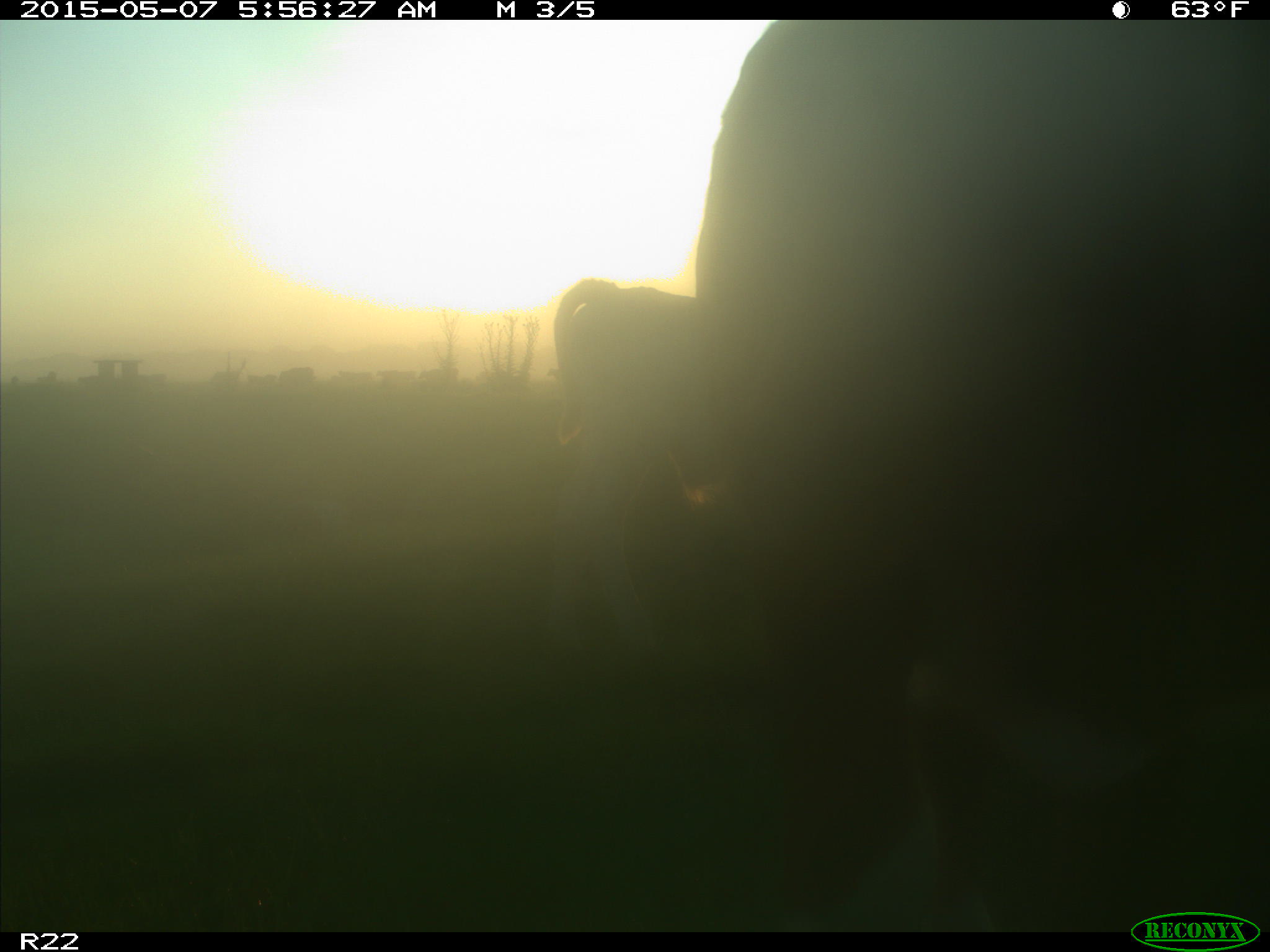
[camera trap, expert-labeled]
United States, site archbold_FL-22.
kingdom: Animalia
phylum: Chordata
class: Mammalia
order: Artiodactyla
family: Bovidae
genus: Bos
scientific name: Bos taurus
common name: domestic cow